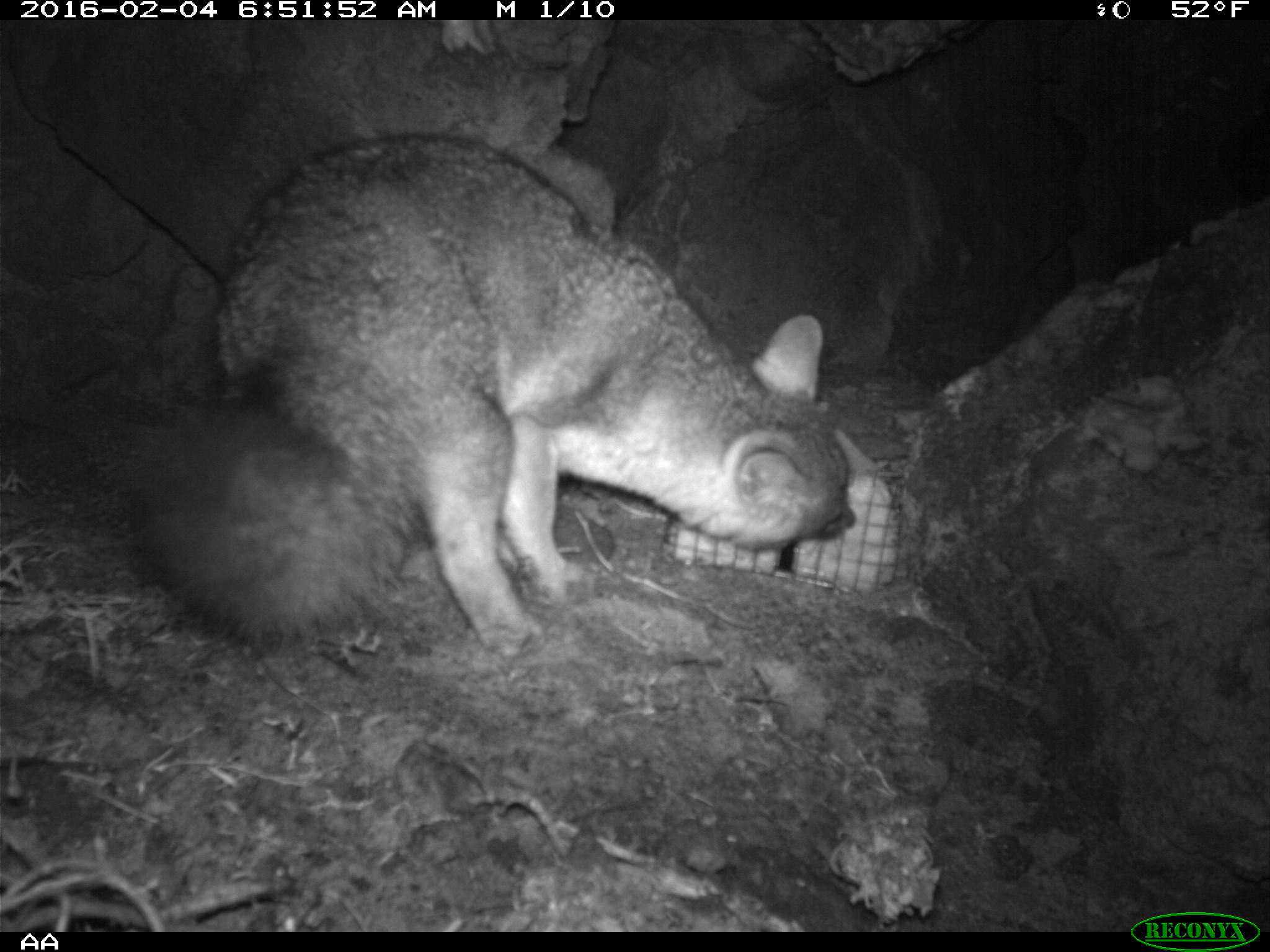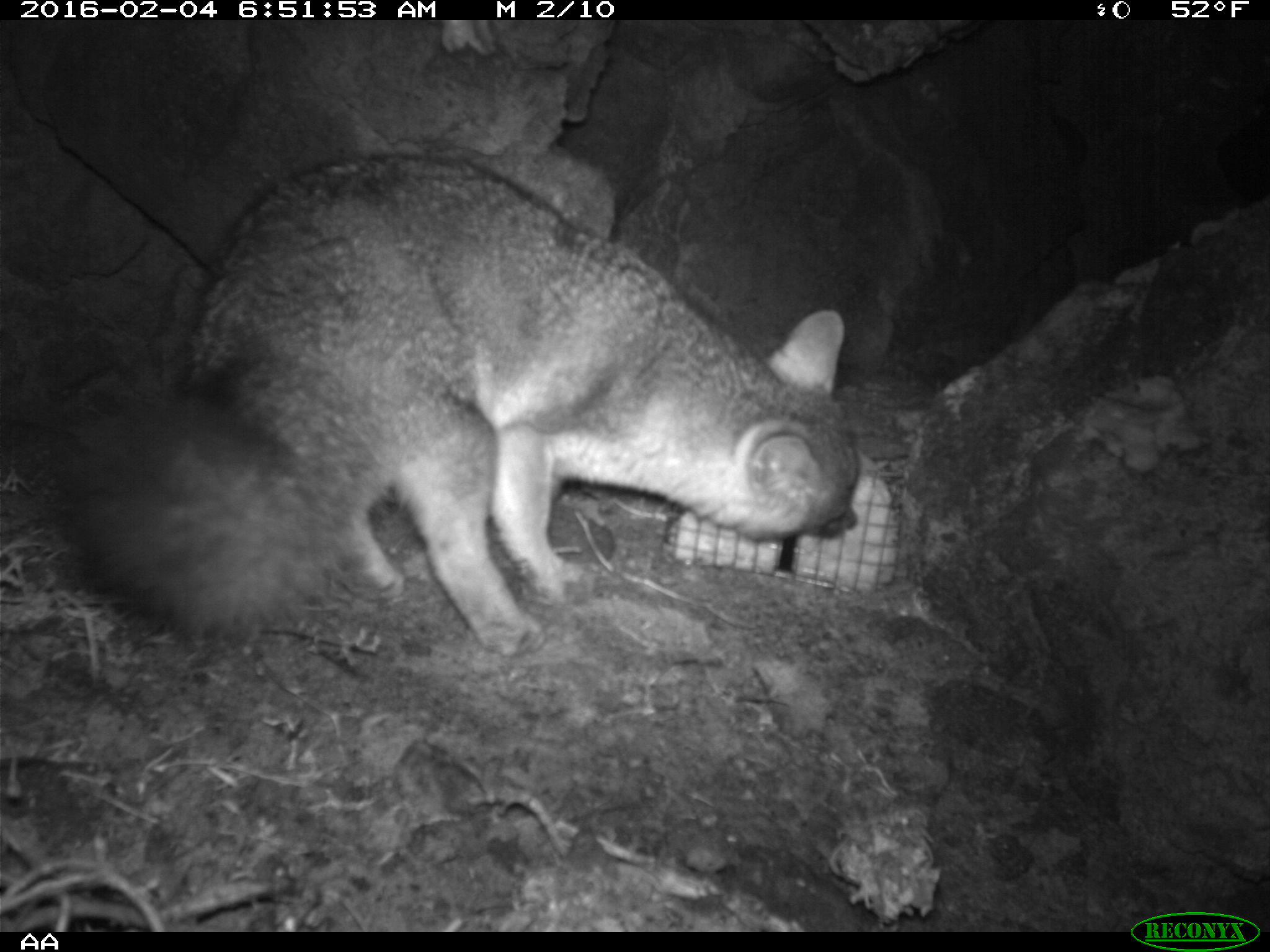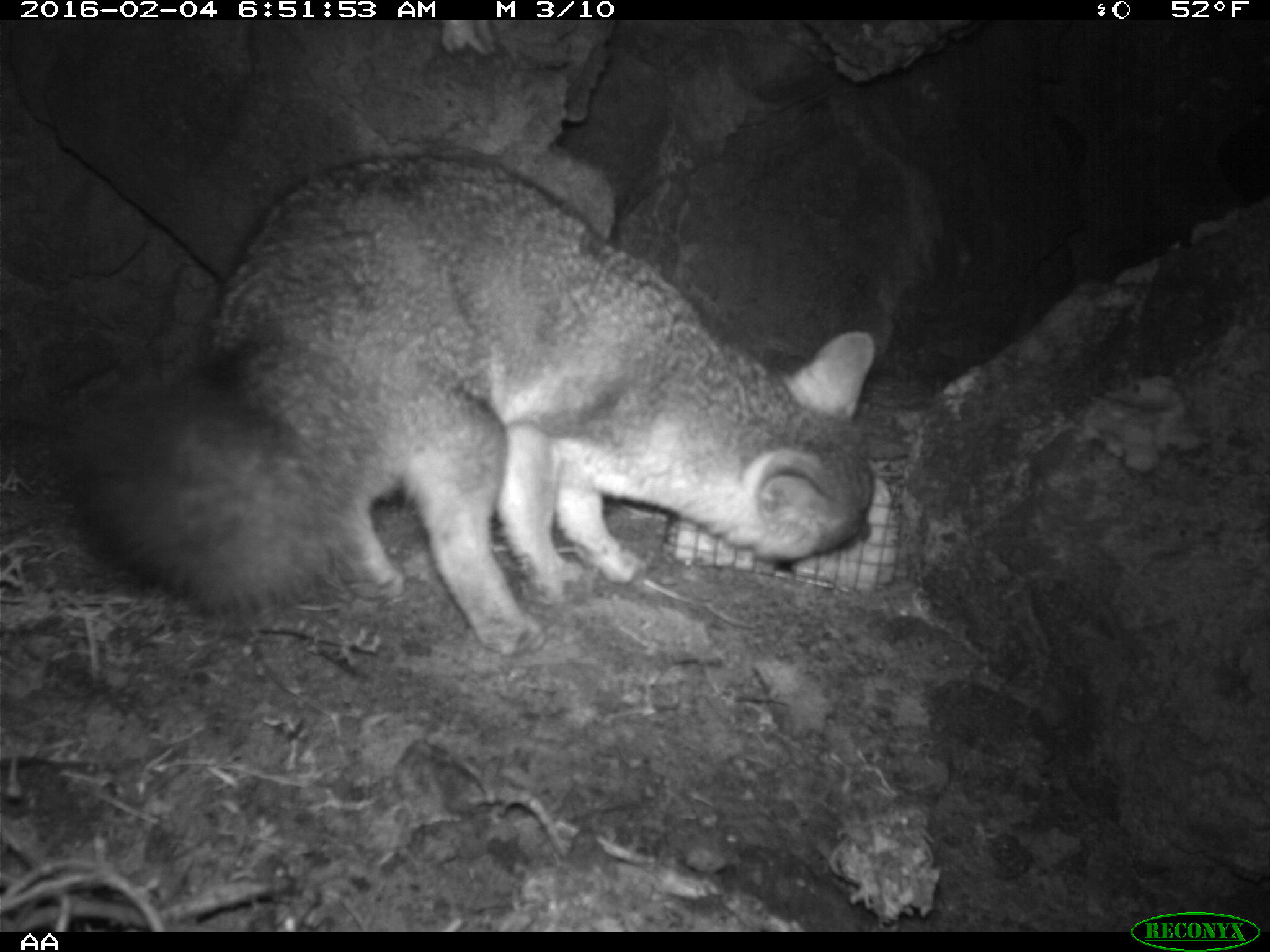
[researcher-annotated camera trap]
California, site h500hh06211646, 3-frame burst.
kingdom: Animalia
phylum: Chordata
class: Mammalia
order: Carnivora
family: Canidae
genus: Urocyon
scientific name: Urocyon littoralis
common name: island fox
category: fox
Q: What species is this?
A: Fox (island fox) (Urocyon littoralis).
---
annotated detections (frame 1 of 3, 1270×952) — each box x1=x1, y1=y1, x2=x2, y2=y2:
fox: x1=115, y1=130, x2=856, y2=660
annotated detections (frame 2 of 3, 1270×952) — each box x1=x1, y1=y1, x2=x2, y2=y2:
fox: x1=74, y1=150, x2=859, y2=658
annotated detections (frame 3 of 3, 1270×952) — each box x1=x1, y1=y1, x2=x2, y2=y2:
fox: x1=50, y1=149, x2=875, y2=653